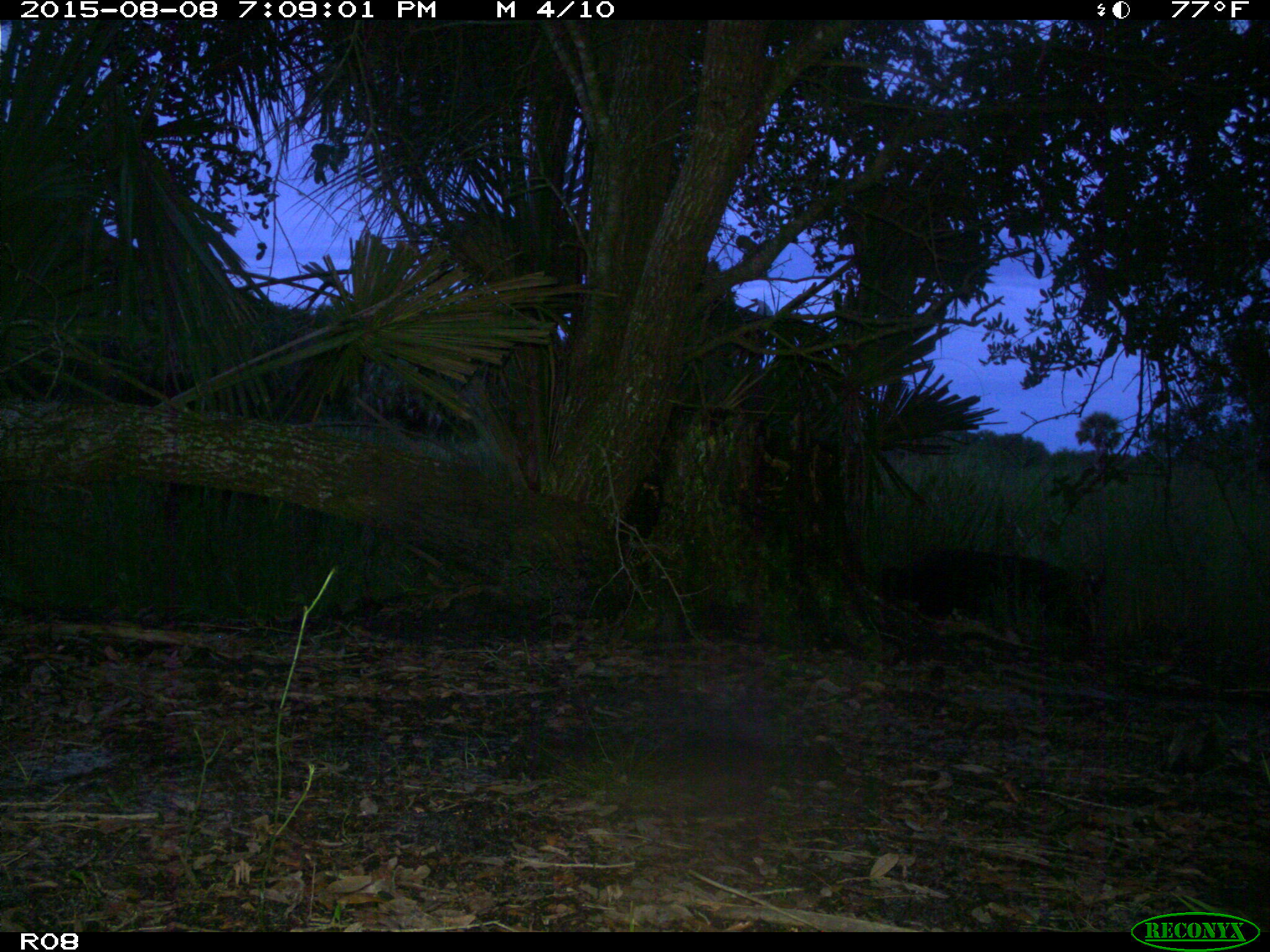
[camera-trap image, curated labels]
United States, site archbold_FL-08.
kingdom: Animalia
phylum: Chordata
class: Mammalia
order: Artiodactyla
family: Suidae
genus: Sus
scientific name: Sus scrofa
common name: wild boar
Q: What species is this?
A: Sus scrofa (wild boar).